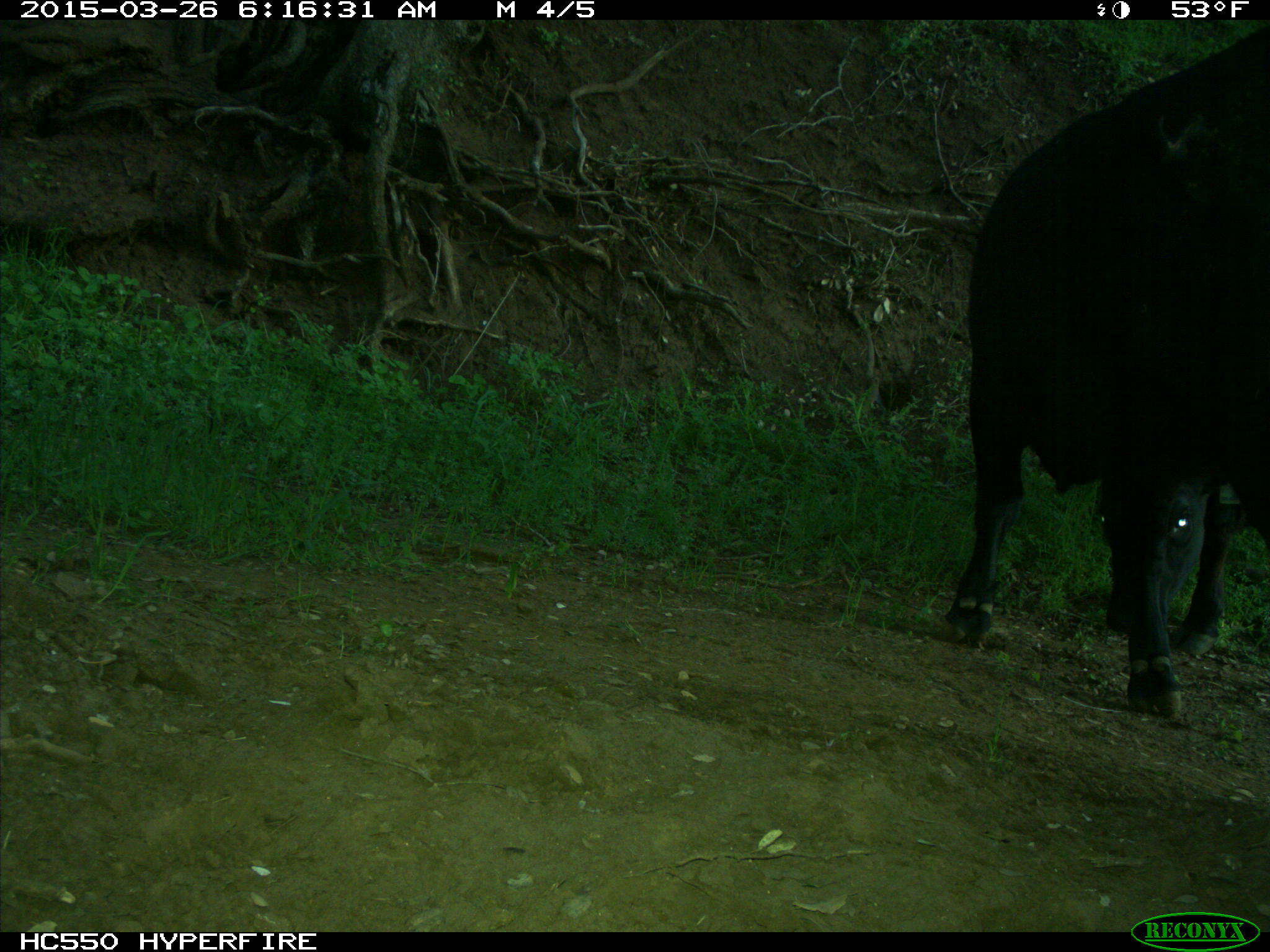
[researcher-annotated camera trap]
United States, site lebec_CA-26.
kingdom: Animalia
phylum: Chordata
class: Mammalia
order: Artiodactyla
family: Bovidae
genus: Bos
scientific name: Bos taurus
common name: domestic cow